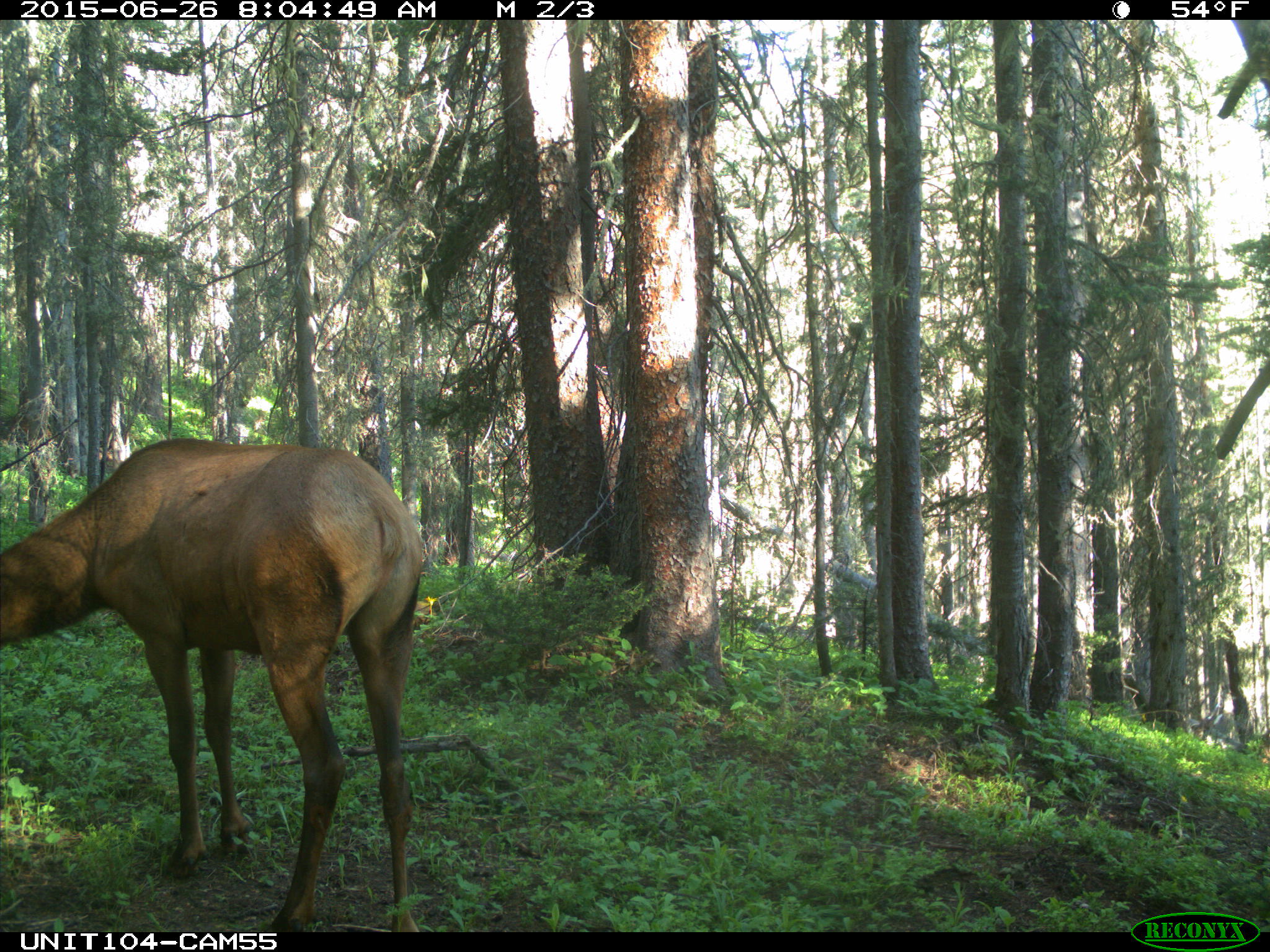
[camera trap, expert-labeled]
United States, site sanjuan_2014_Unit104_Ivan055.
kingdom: Animalia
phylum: Chordata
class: Mammalia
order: Artiodactyla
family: Cervidae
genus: Cervus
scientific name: Cervus elaphus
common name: red deer